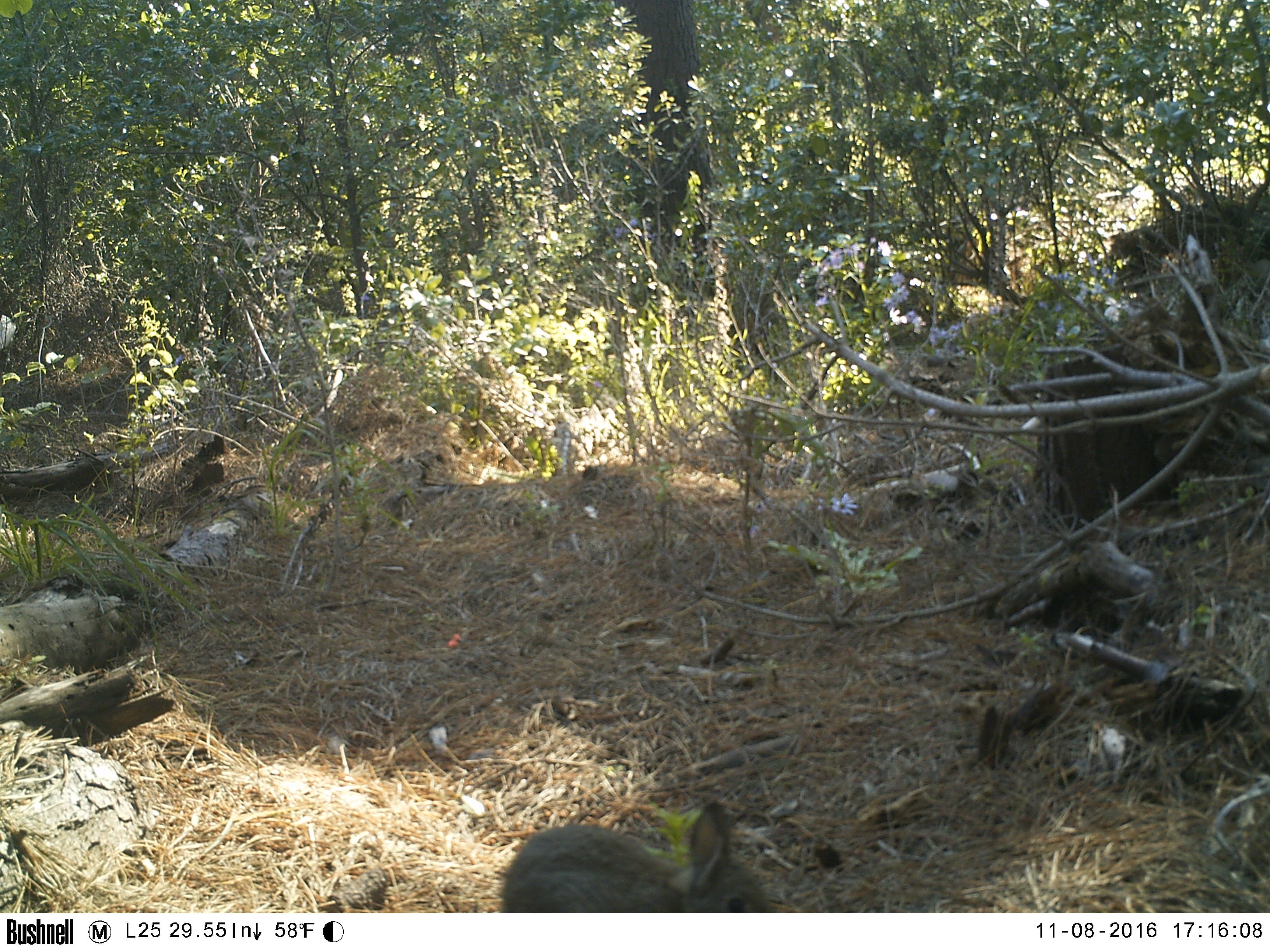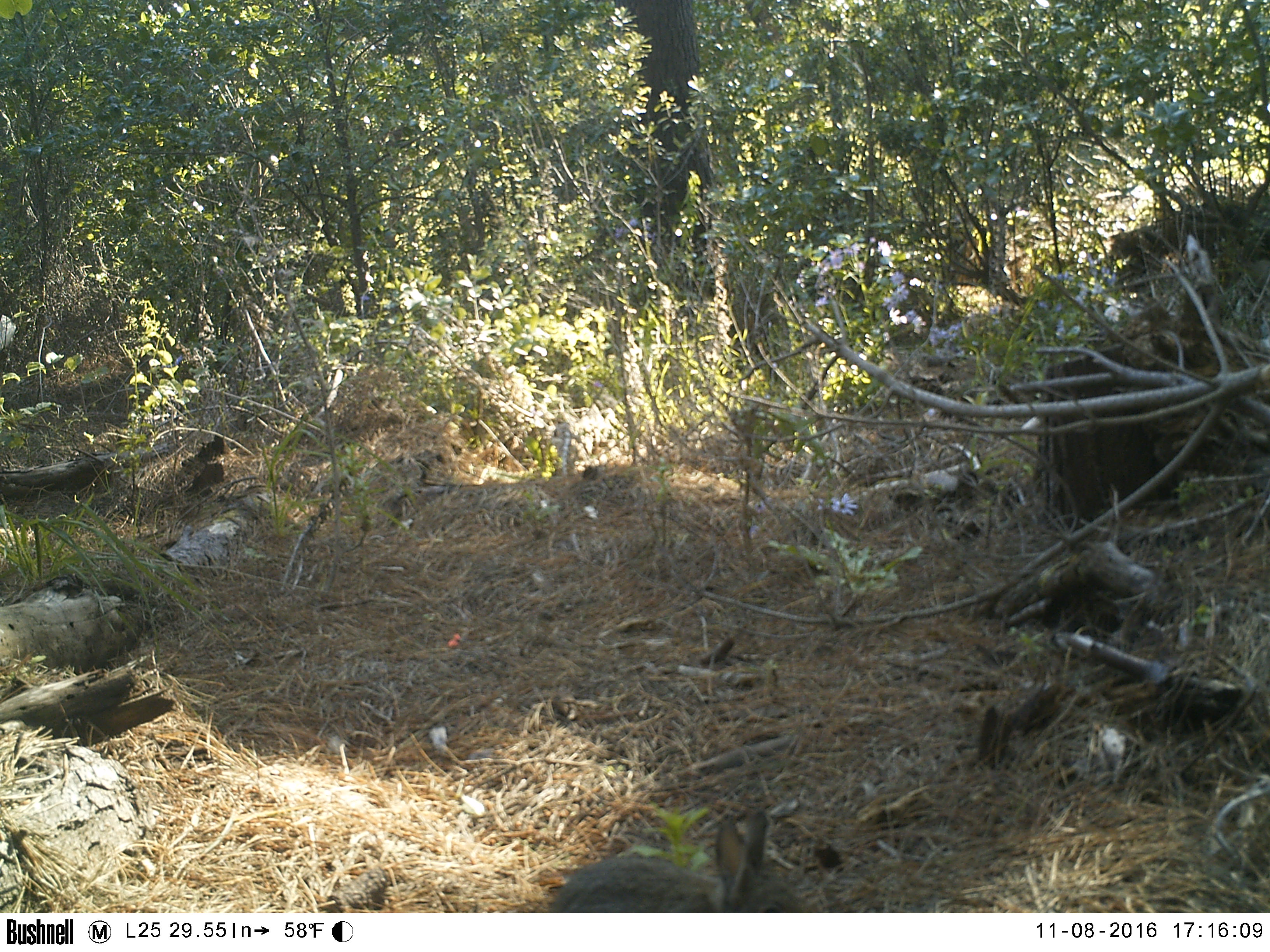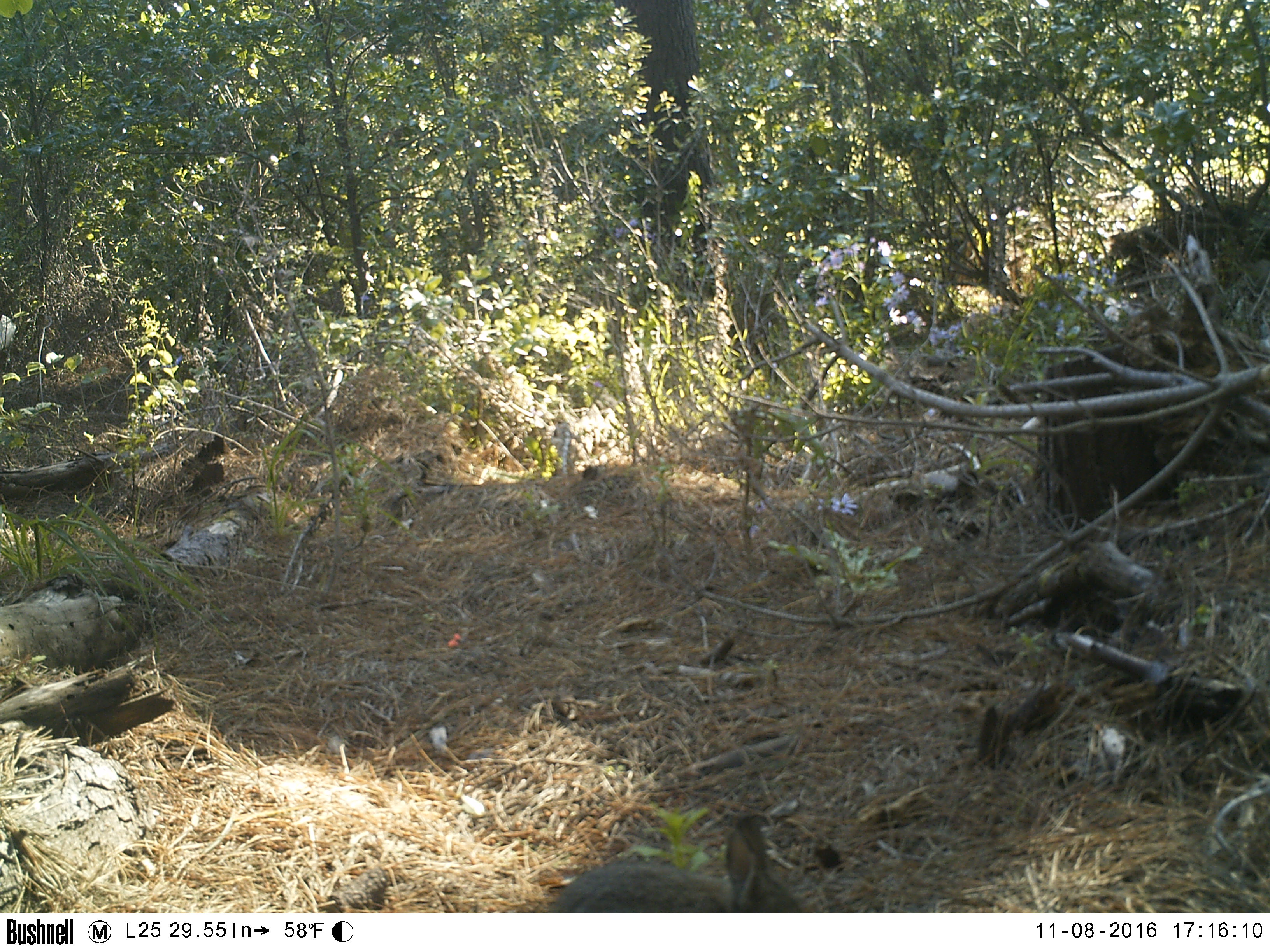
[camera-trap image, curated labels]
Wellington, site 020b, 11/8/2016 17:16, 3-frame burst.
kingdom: Animalia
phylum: Chordata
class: Mammalia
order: Lagomorpha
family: Leporidae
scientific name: Leporidae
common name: rabbit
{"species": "rabbit (Leporidae)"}